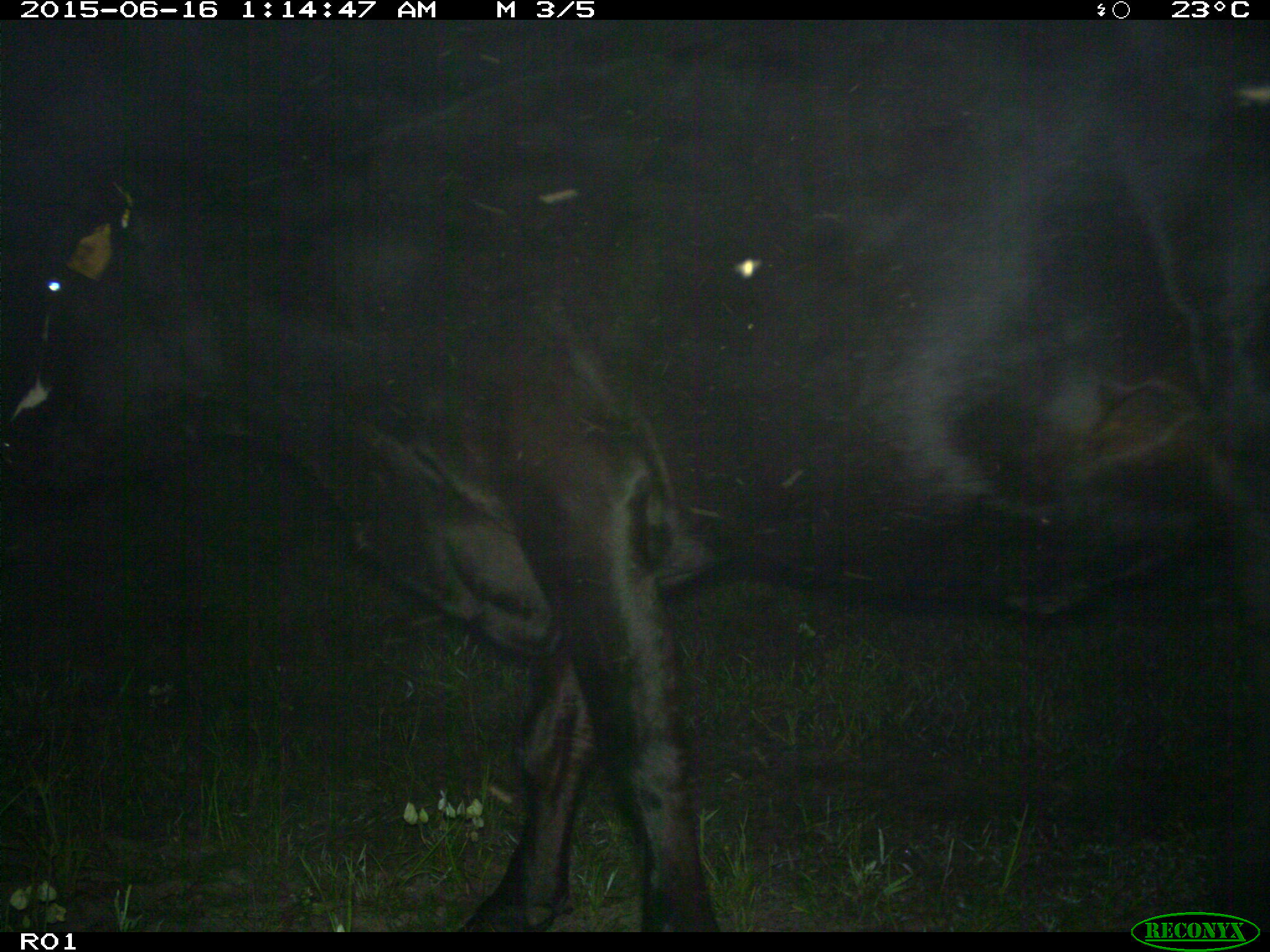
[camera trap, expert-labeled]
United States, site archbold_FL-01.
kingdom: Animalia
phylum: Chordata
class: Mammalia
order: Artiodactyla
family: Bovidae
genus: Bos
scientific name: Bos taurus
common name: domestic cow